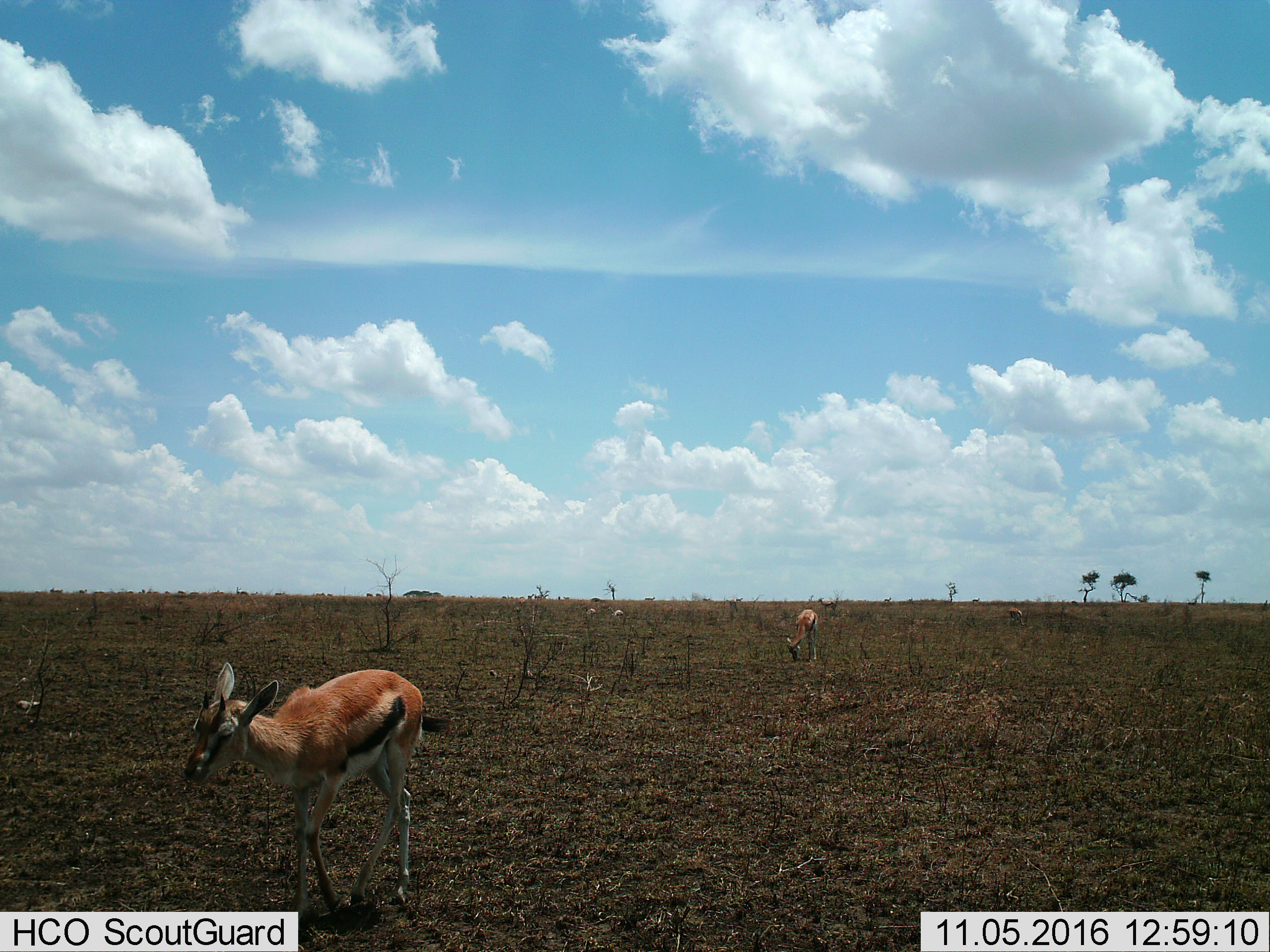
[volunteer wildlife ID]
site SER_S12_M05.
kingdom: Animalia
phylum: Chordata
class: Mammalia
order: Artiodactyla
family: Bovidae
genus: Eudorcas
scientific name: Eudorcas thomsonii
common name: thomson's gazelle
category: gazellethomsons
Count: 5.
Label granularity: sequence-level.